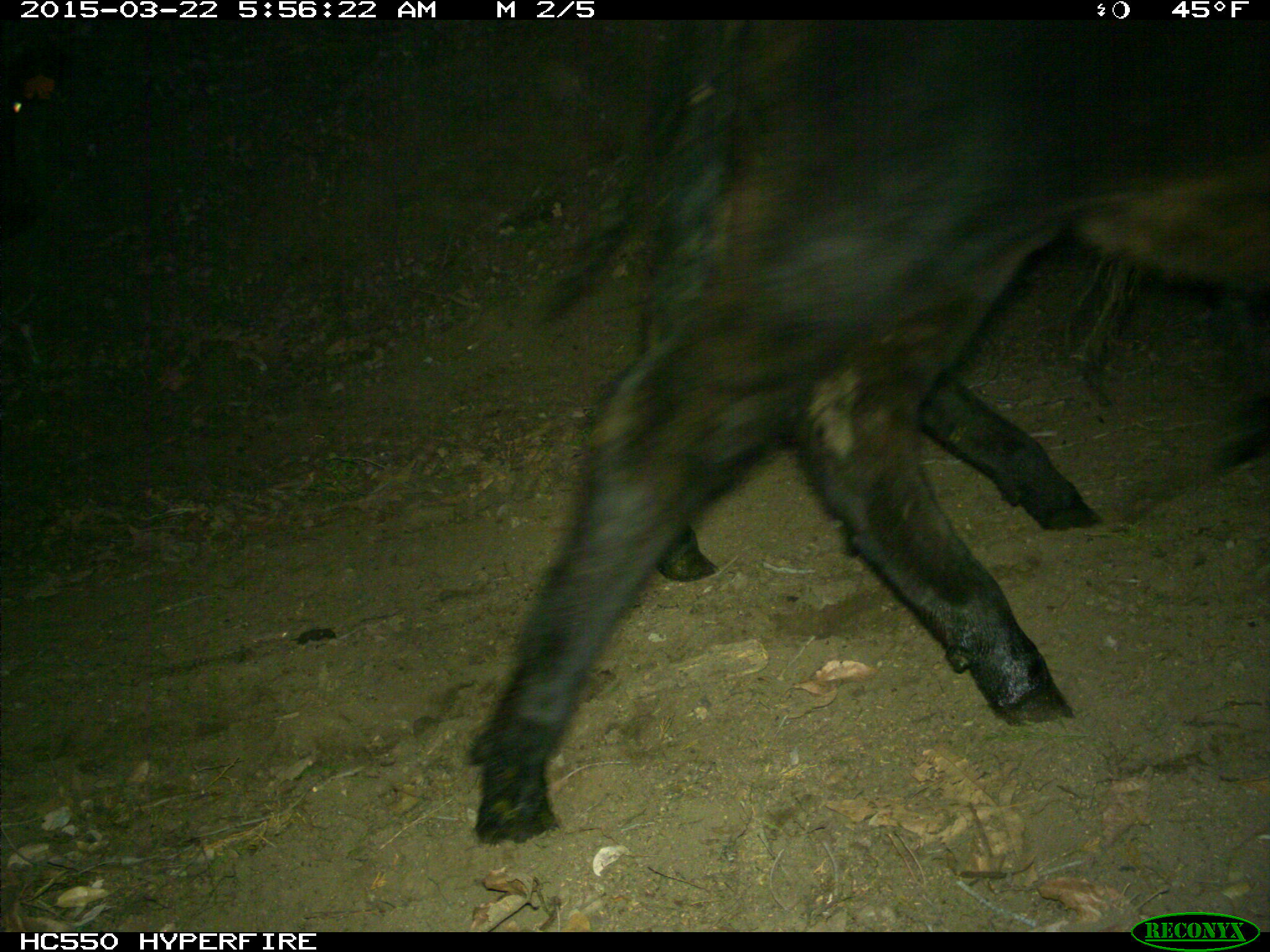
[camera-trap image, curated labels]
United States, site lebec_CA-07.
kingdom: Animalia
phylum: Chordata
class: Mammalia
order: Artiodactyla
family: Bovidae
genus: Bos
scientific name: Bos taurus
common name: domestic cow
Bos taurus (domestic cow).